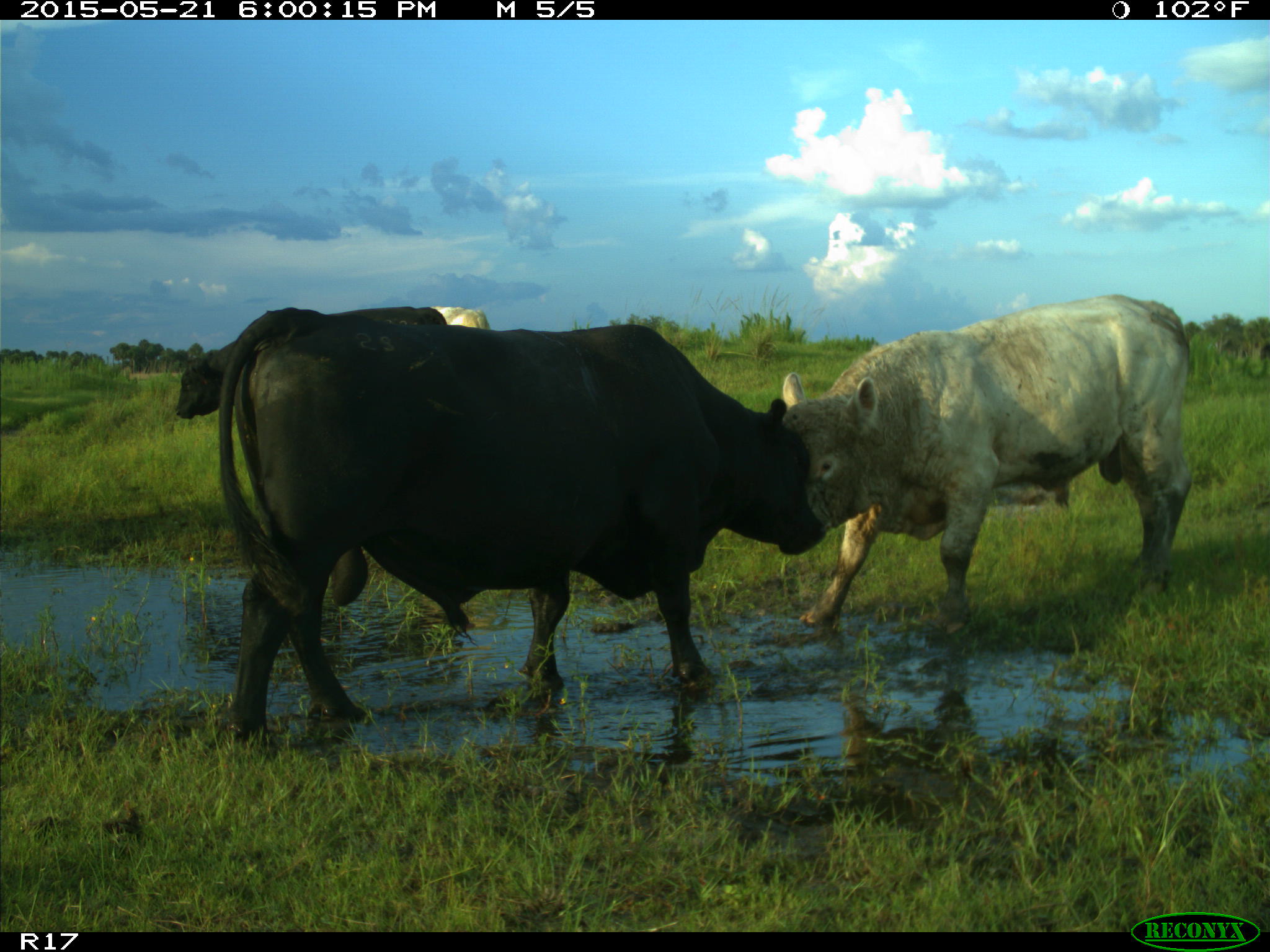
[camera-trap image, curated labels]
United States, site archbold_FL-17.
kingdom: Animalia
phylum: Chordata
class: Mammalia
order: Artiodactyla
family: Bovidae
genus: Bos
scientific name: Bos taurus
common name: domestic cow